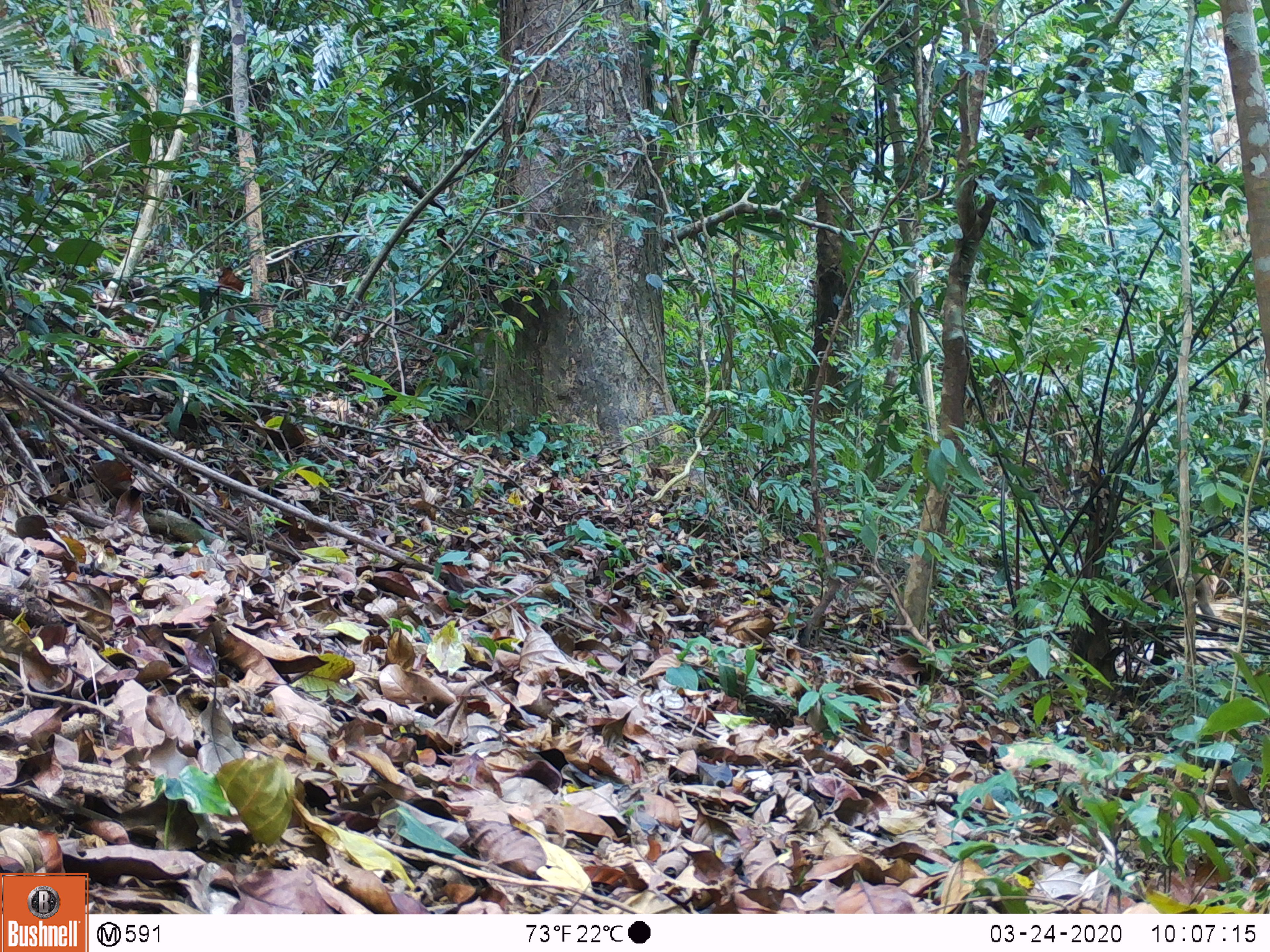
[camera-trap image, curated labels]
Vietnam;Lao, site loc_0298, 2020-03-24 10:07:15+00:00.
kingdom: Animalia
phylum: Chordata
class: Mammalia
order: Primates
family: Cercopithecidae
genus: Macaca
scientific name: Macaca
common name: macaques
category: assam or rhesus macaque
Assam or rhesus macaque (macaques) (Macaca). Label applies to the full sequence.